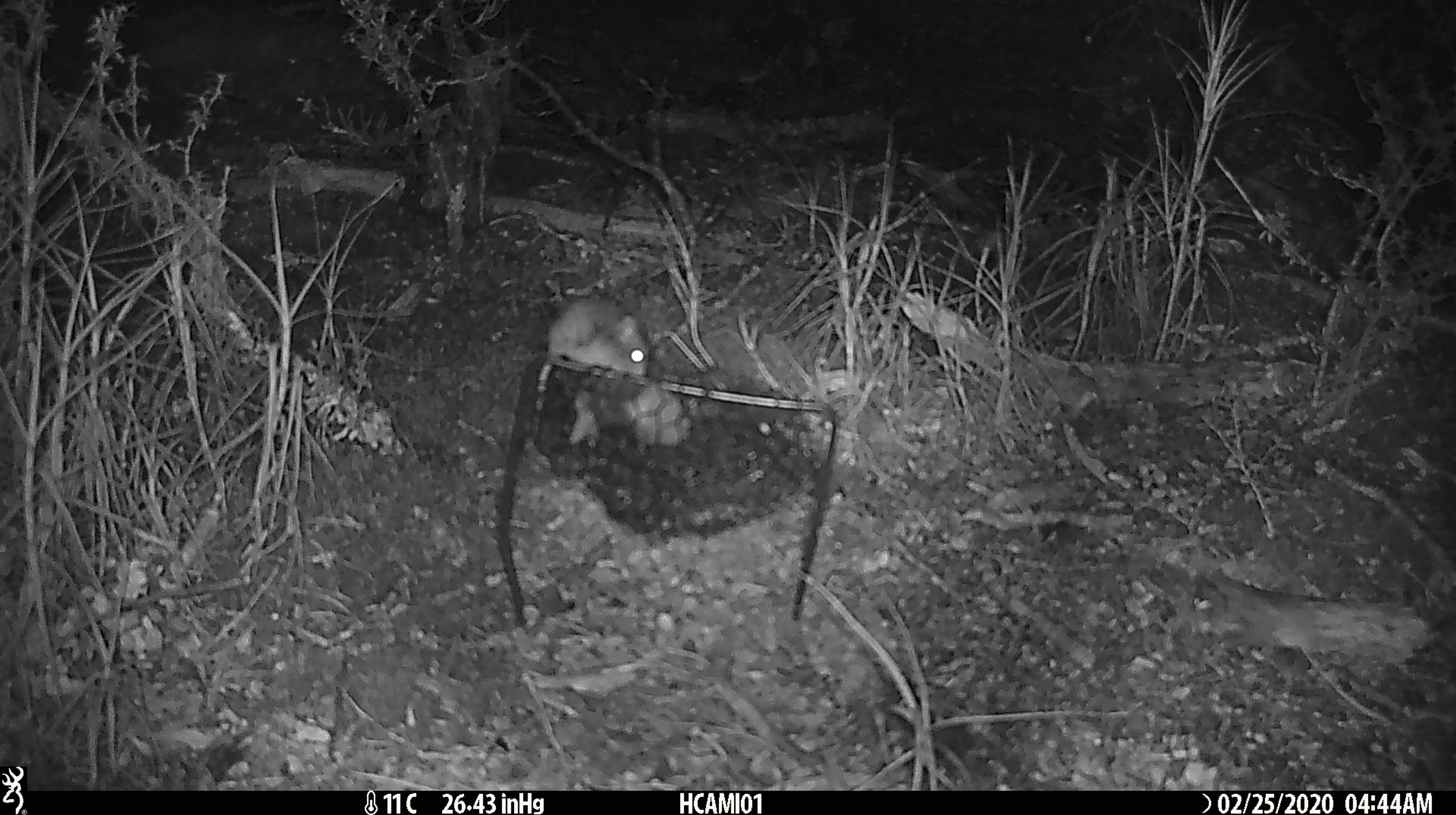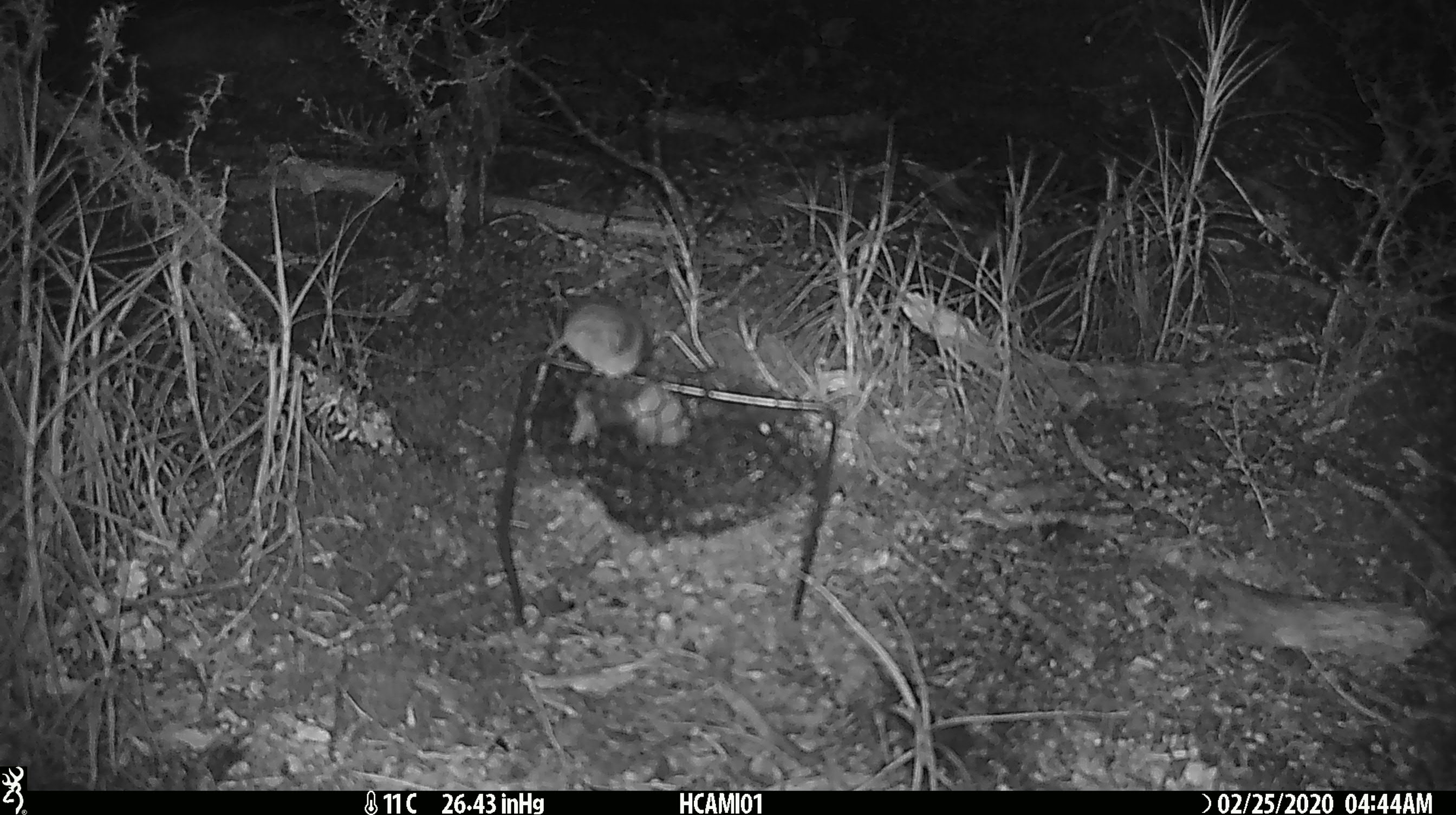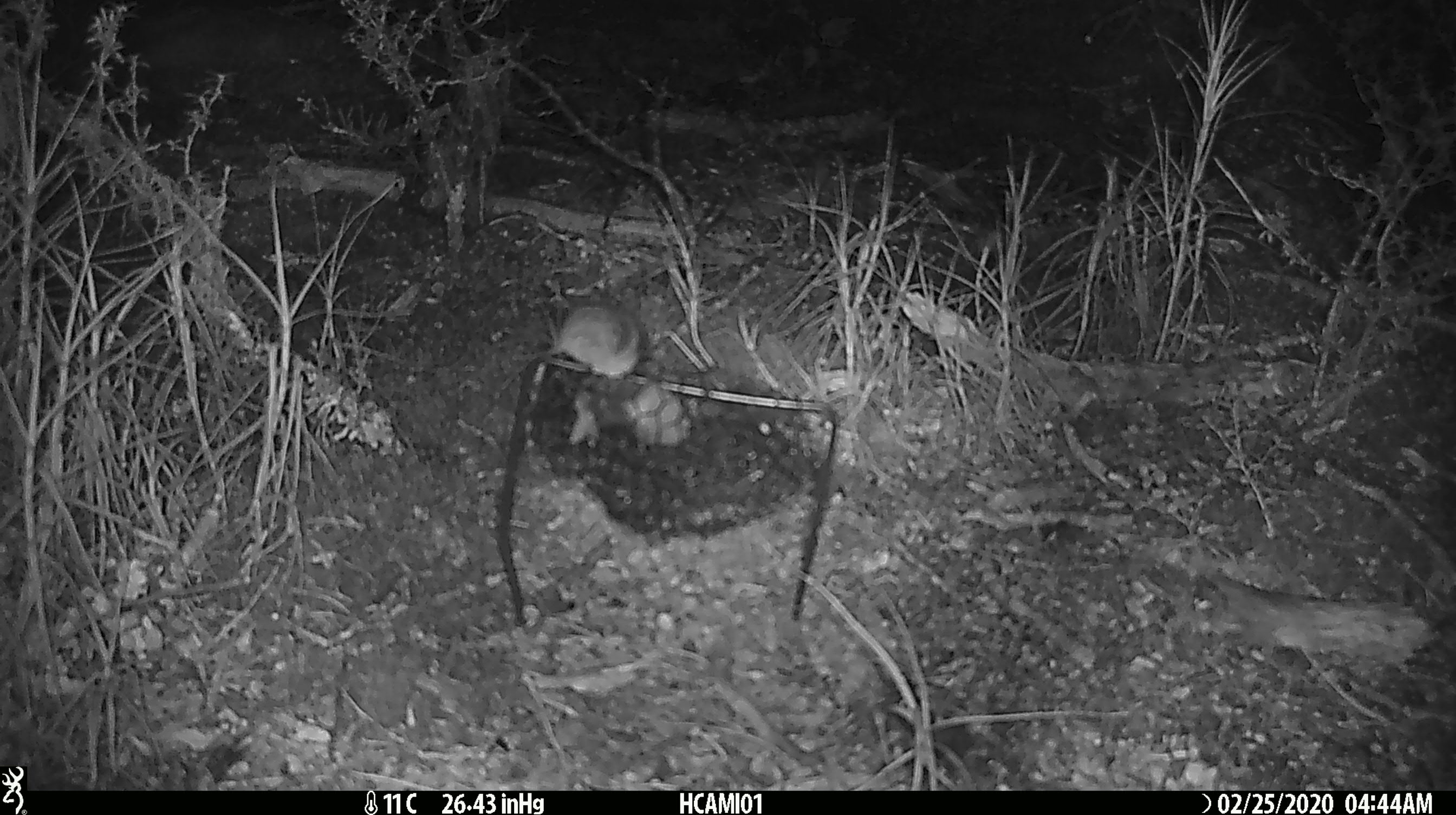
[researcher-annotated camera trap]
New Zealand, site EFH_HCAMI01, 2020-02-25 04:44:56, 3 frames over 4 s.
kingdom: Animalia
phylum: Chordata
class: Mammalia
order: Rodentia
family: Muridae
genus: Mus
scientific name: Mus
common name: mouse